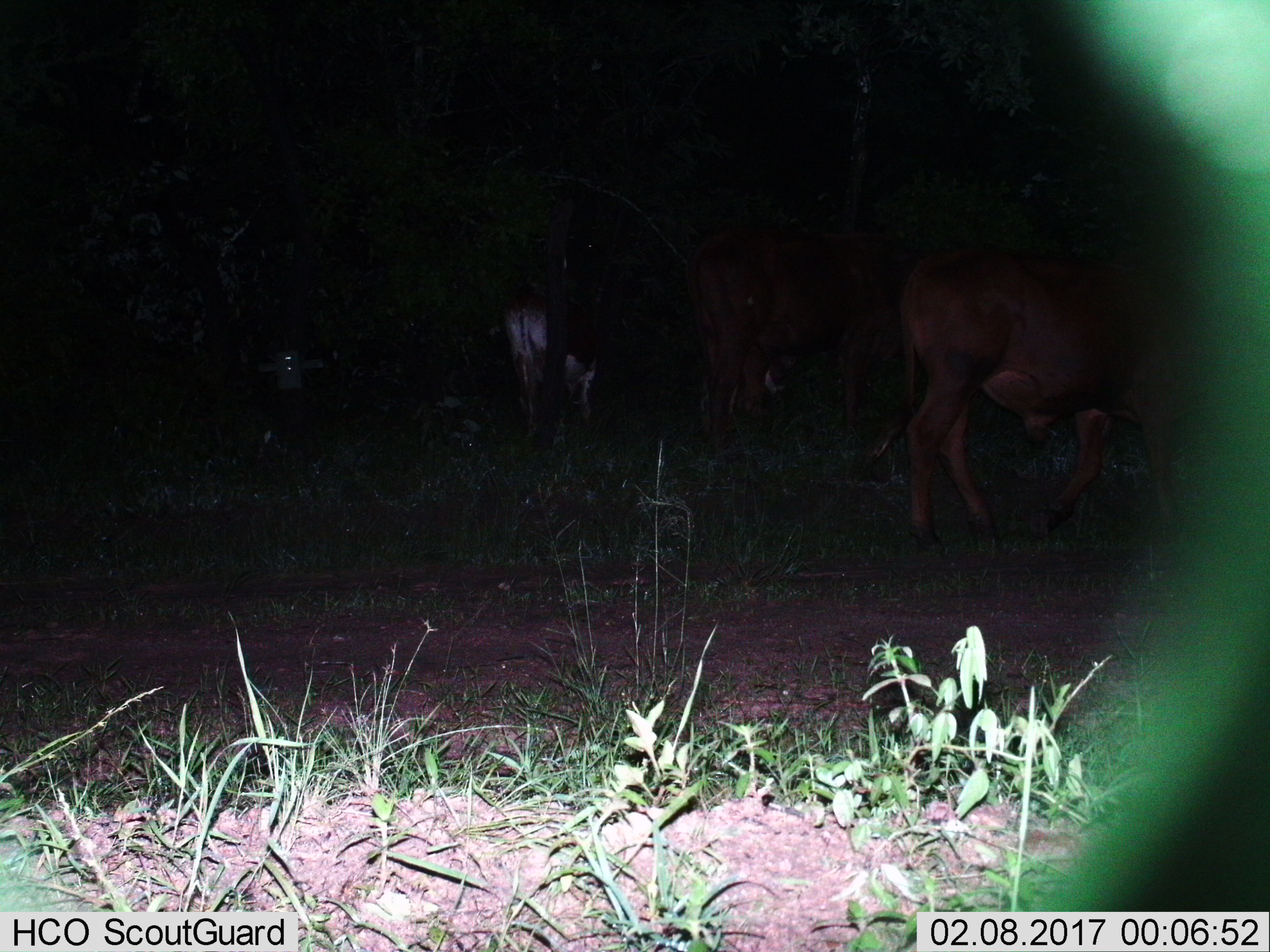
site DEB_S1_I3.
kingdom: Animalia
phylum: Chordata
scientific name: Vertebrata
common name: domestic animal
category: domesticanimal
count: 3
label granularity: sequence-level